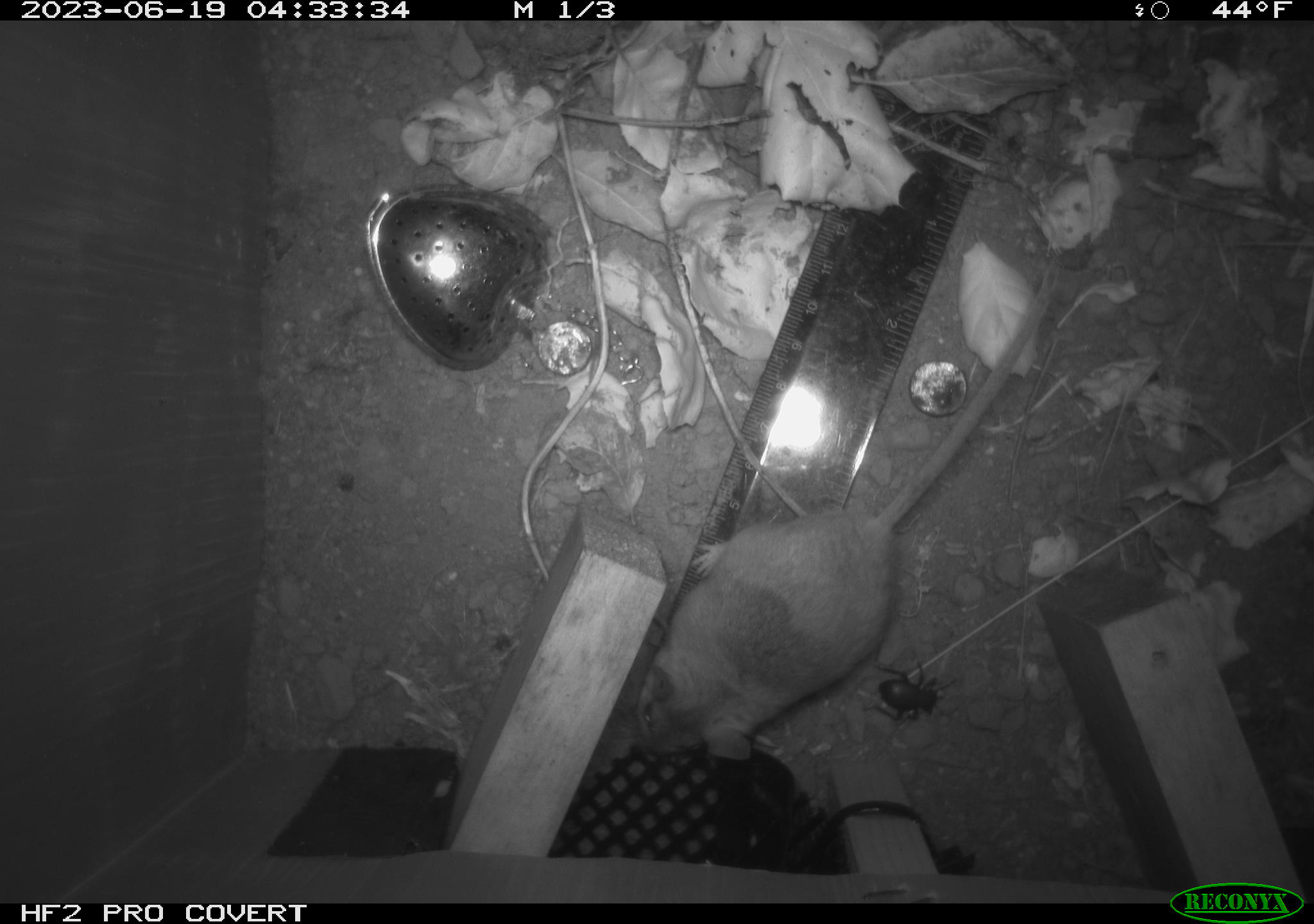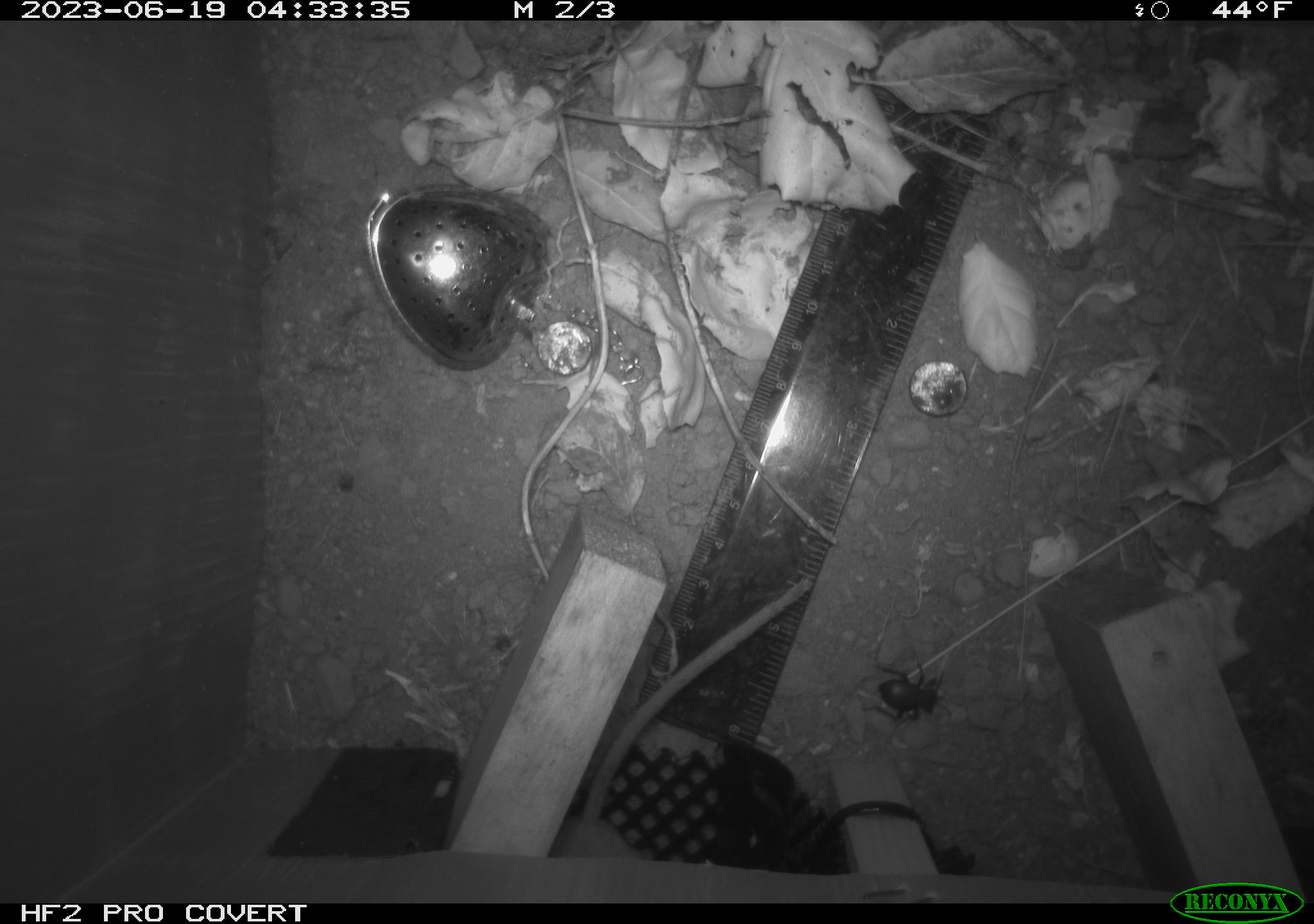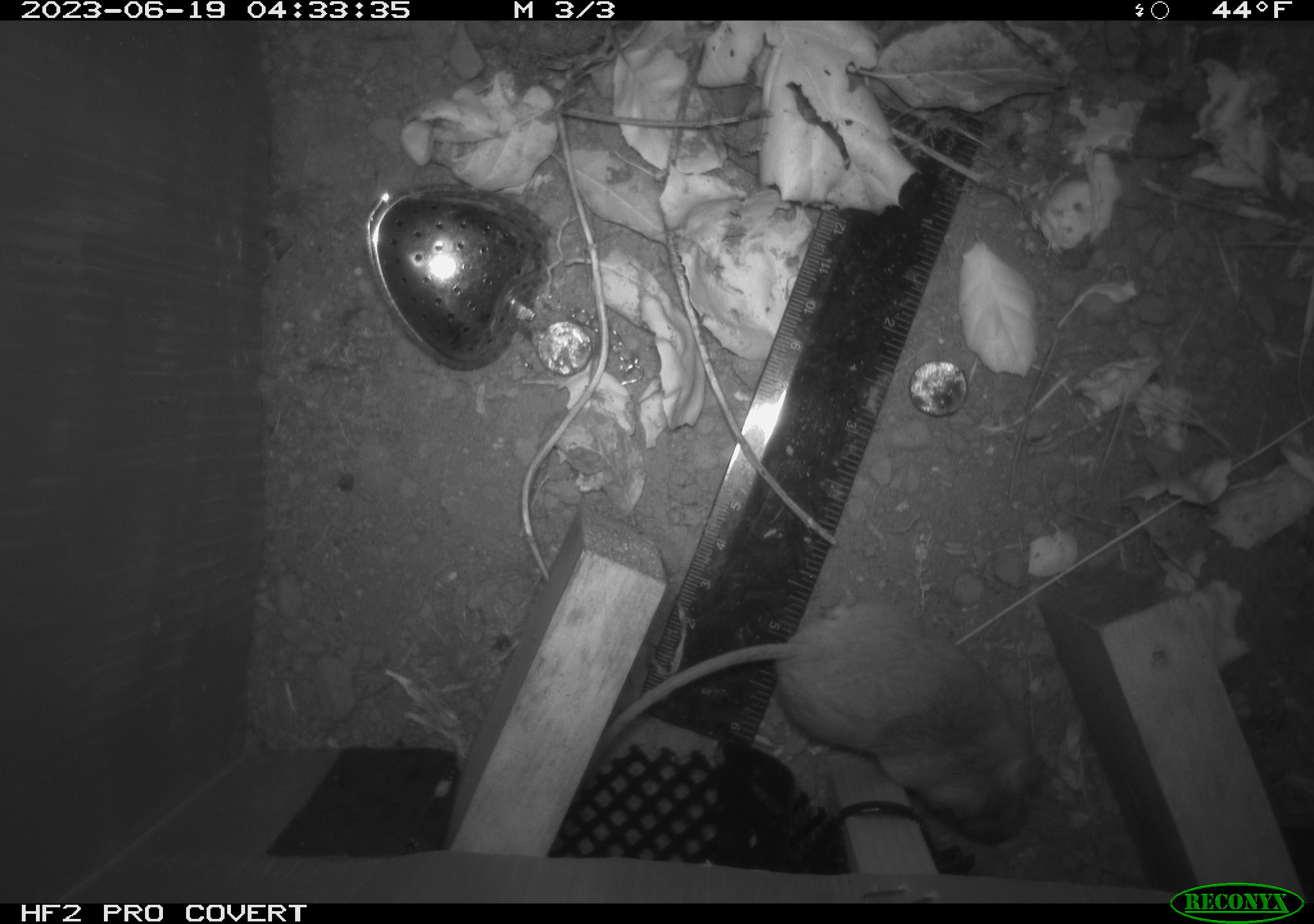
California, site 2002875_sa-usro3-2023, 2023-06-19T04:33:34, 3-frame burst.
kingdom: Animalia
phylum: Chordata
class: Mammalia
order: Rodentia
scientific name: Rodentia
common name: mouse species